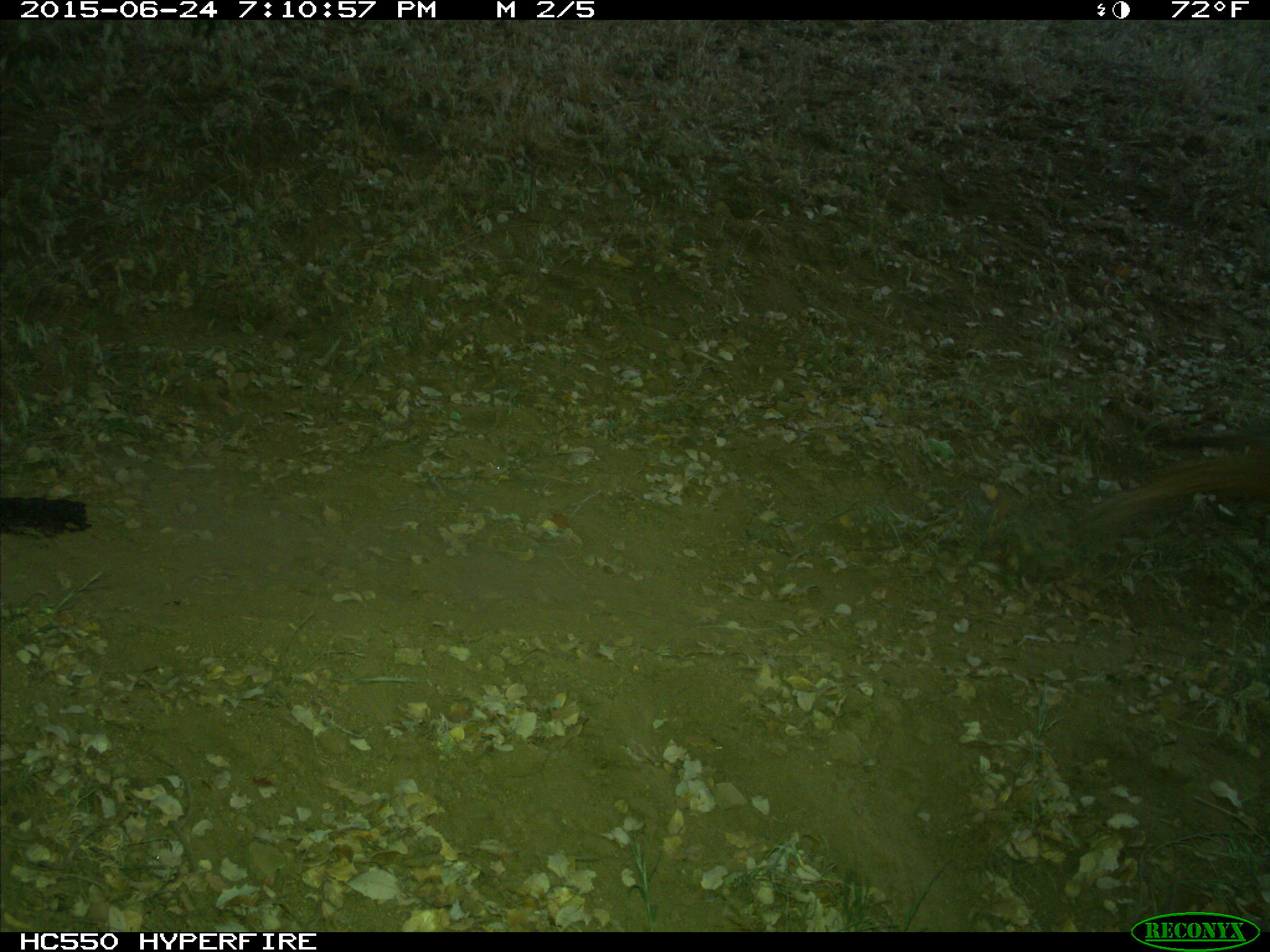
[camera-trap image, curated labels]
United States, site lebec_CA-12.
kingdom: Animalia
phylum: Chordata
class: Mammalia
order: Carnivora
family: Canidae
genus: Canis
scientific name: Canis latrans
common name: coyote